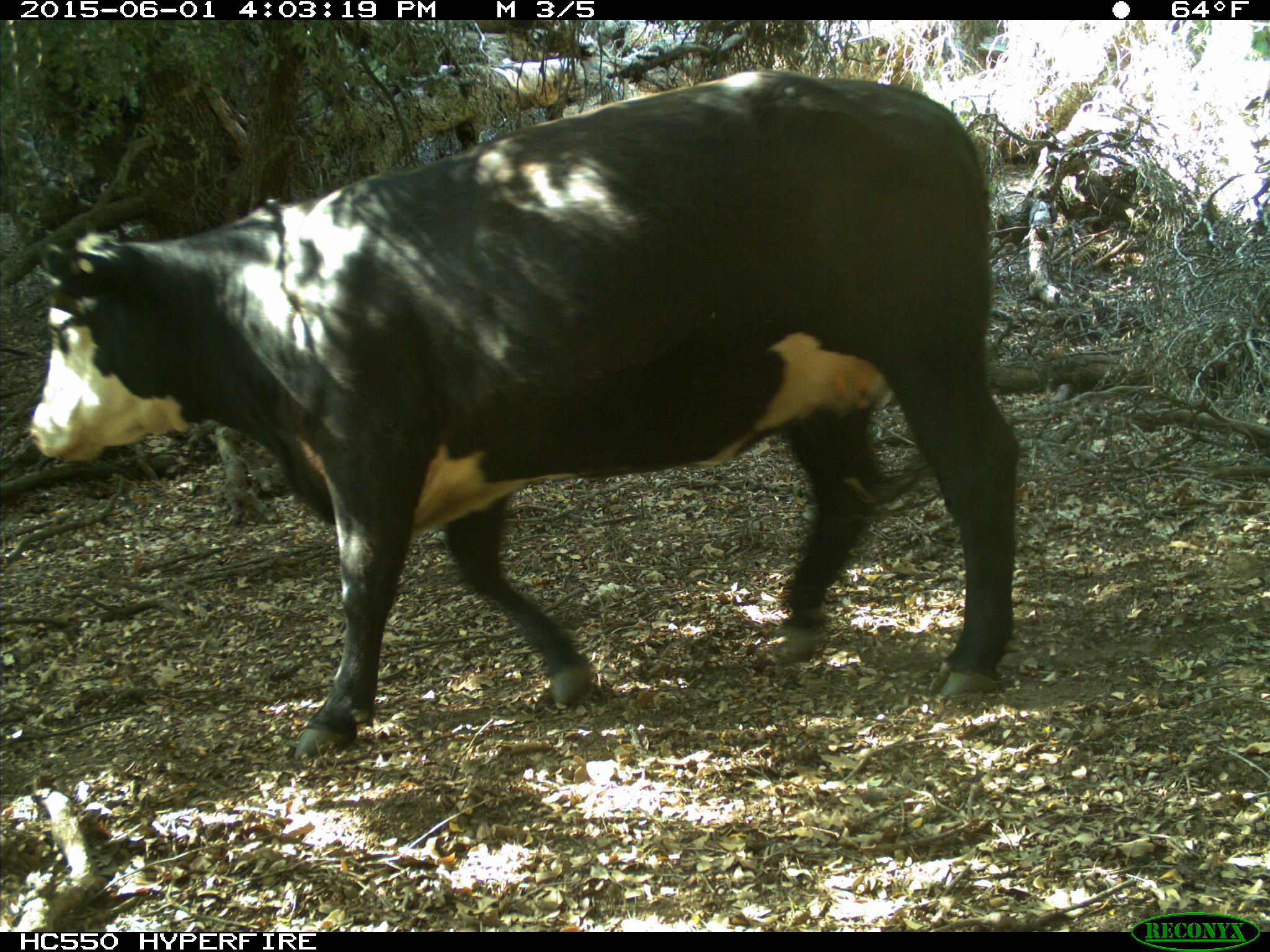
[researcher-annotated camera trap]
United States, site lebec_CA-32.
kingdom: Animalia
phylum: Chordata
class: Mammalia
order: Artiodactyla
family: Bovidae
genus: Bos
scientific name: Bos taurus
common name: domestic cow